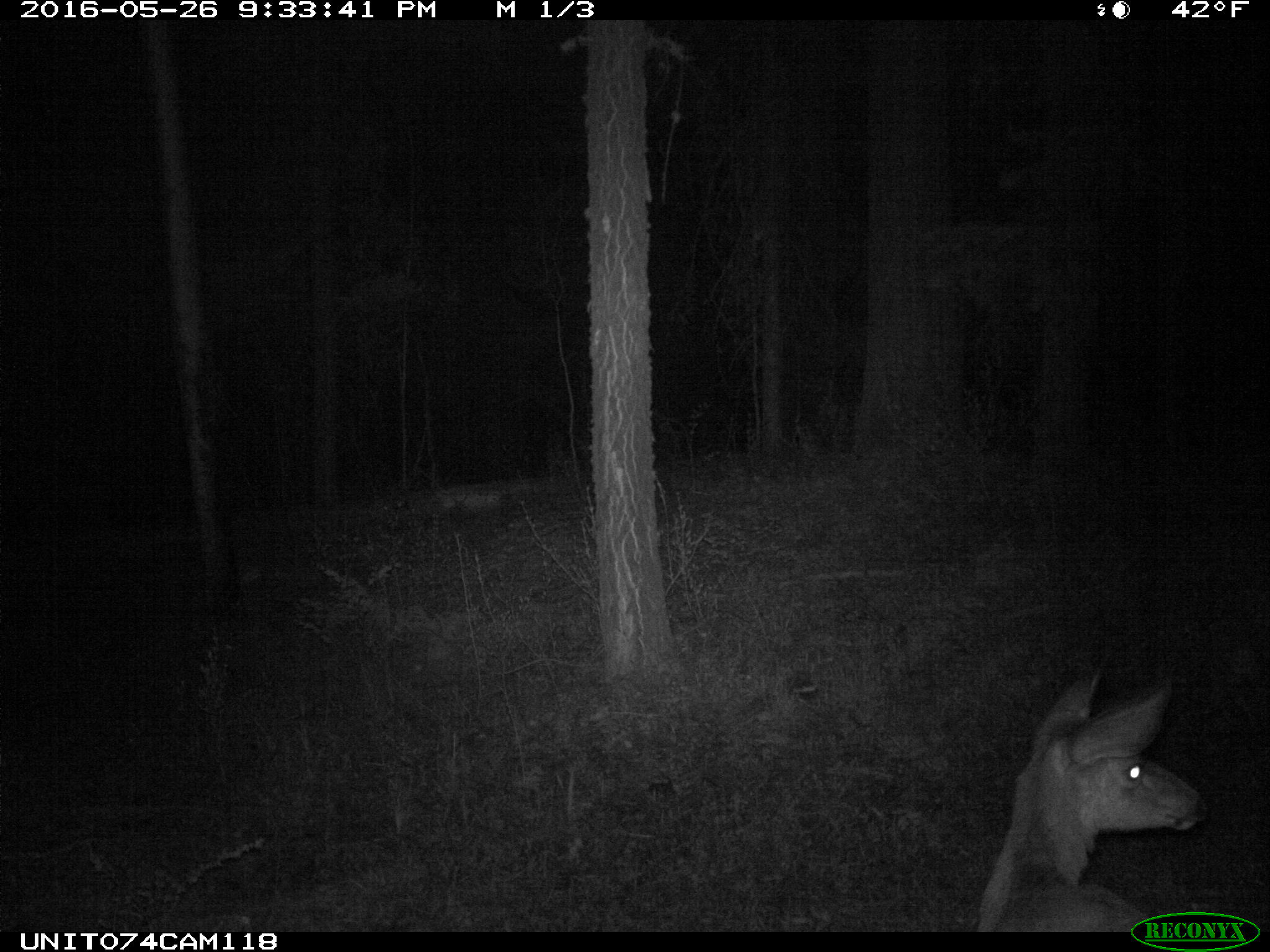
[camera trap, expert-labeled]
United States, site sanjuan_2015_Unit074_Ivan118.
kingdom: Animalia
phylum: Chordata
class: Mammalia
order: Artiodactyla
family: Cervidae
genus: Odocoileus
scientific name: Odocoileus hemionus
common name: mule deer